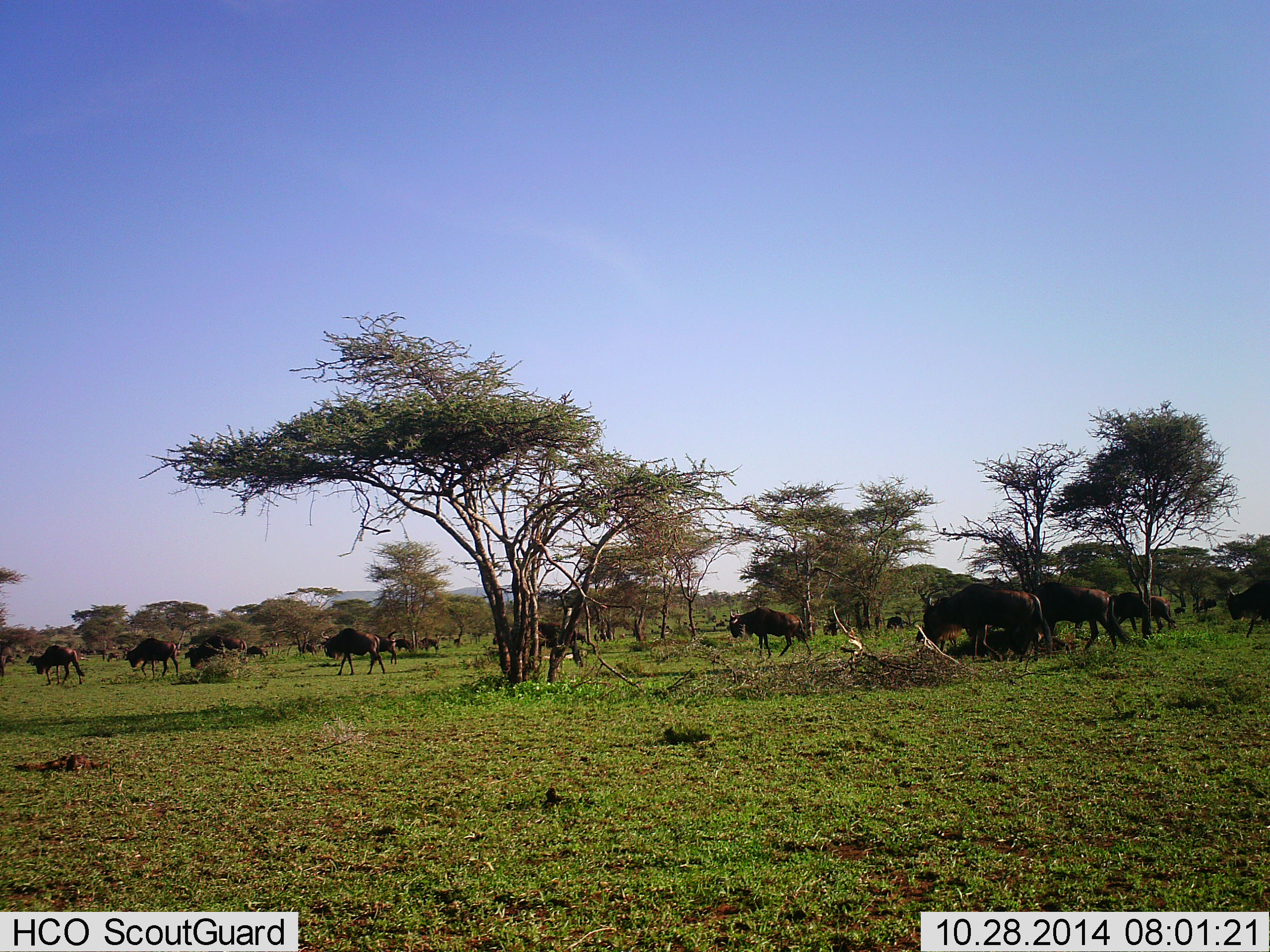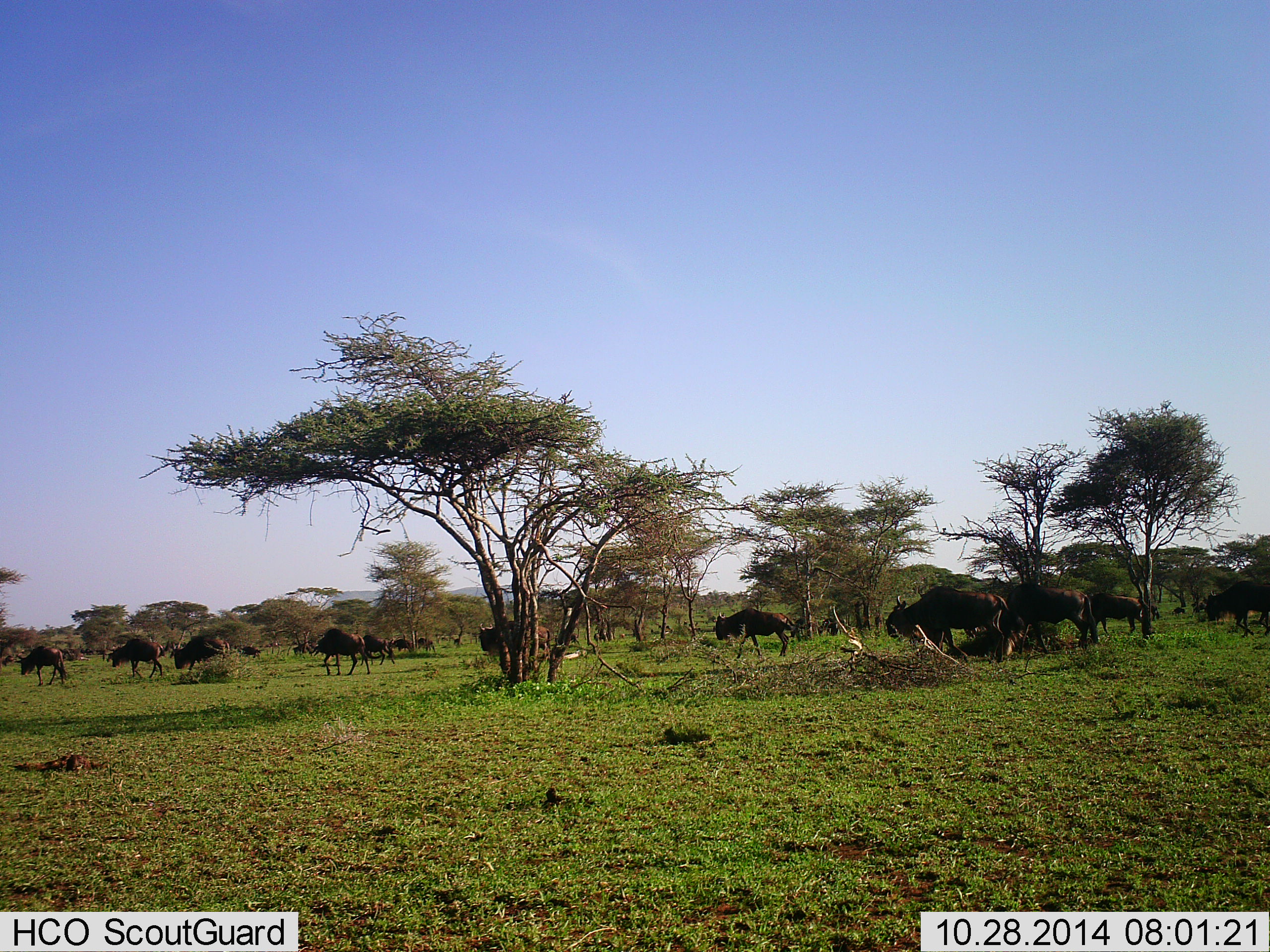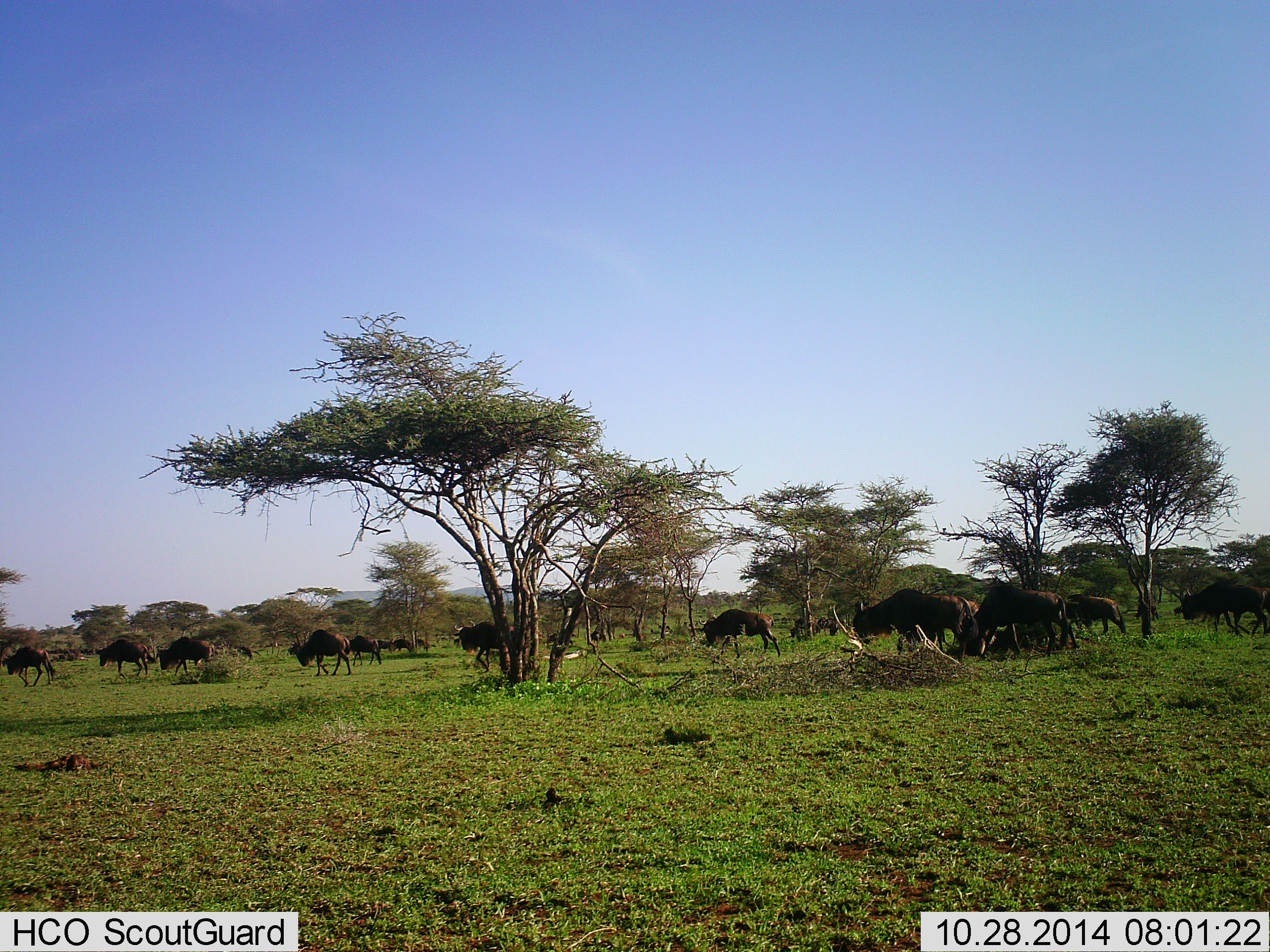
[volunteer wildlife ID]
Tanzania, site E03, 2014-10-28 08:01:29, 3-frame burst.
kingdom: Animalia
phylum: Chordata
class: Mammalia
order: Artiodactyla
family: Bovidae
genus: Connochaetes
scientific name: Connochaetes taurinus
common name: blue wildebeest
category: wildebeest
Wildebeest (blue wildebeest) (Connochaetes taurinus), count 11-50. Behavior (volunteer vote fractions): standing 0%, resting 0%, moving 100%, interacting 0%. Young present (vote fraction): 0%. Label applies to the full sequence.